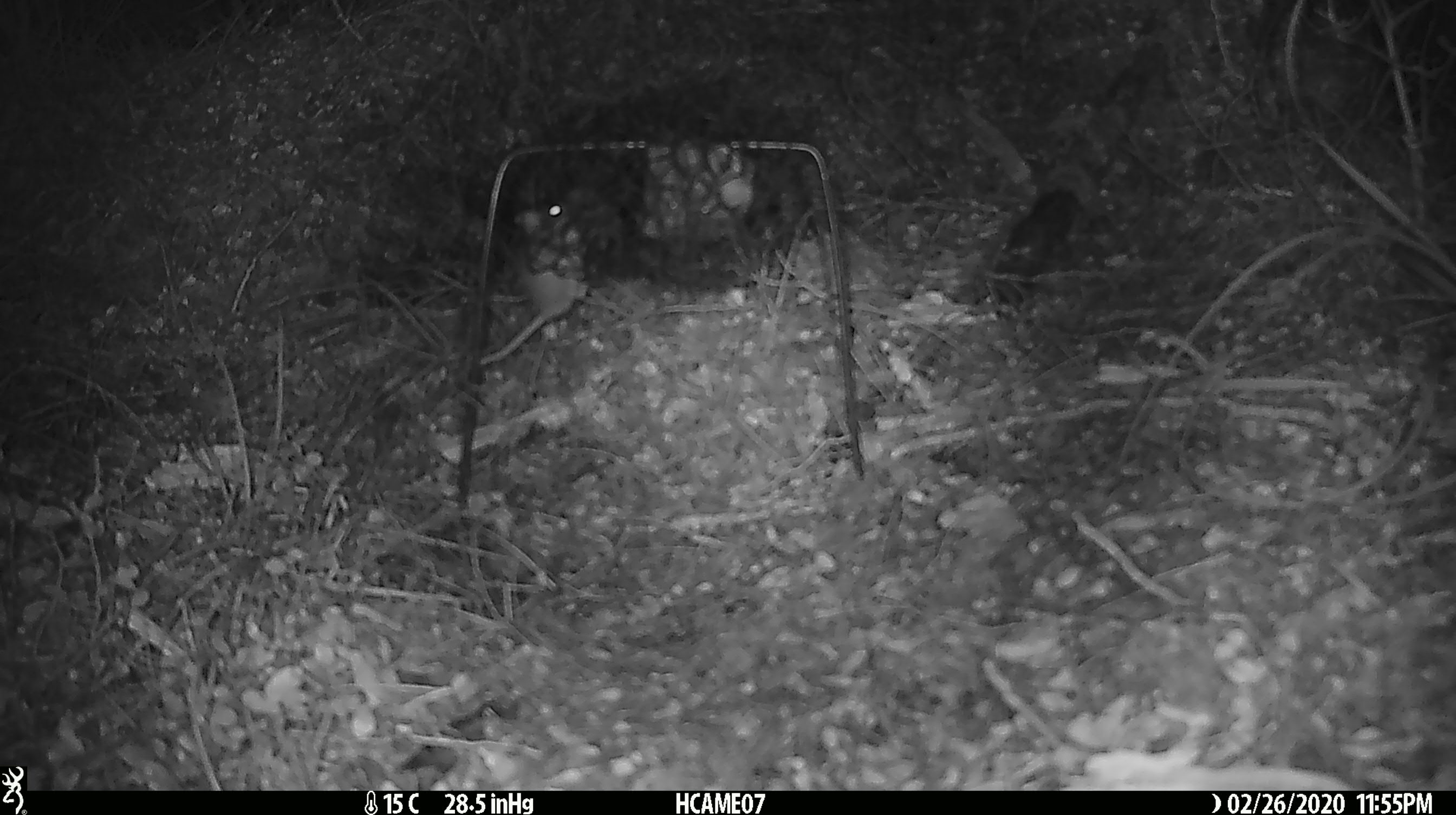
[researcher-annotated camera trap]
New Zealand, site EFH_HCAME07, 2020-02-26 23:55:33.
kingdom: Animalia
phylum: Chordata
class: Mammalia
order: Rodentia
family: Muridae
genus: Mus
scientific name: Mus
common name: mouse